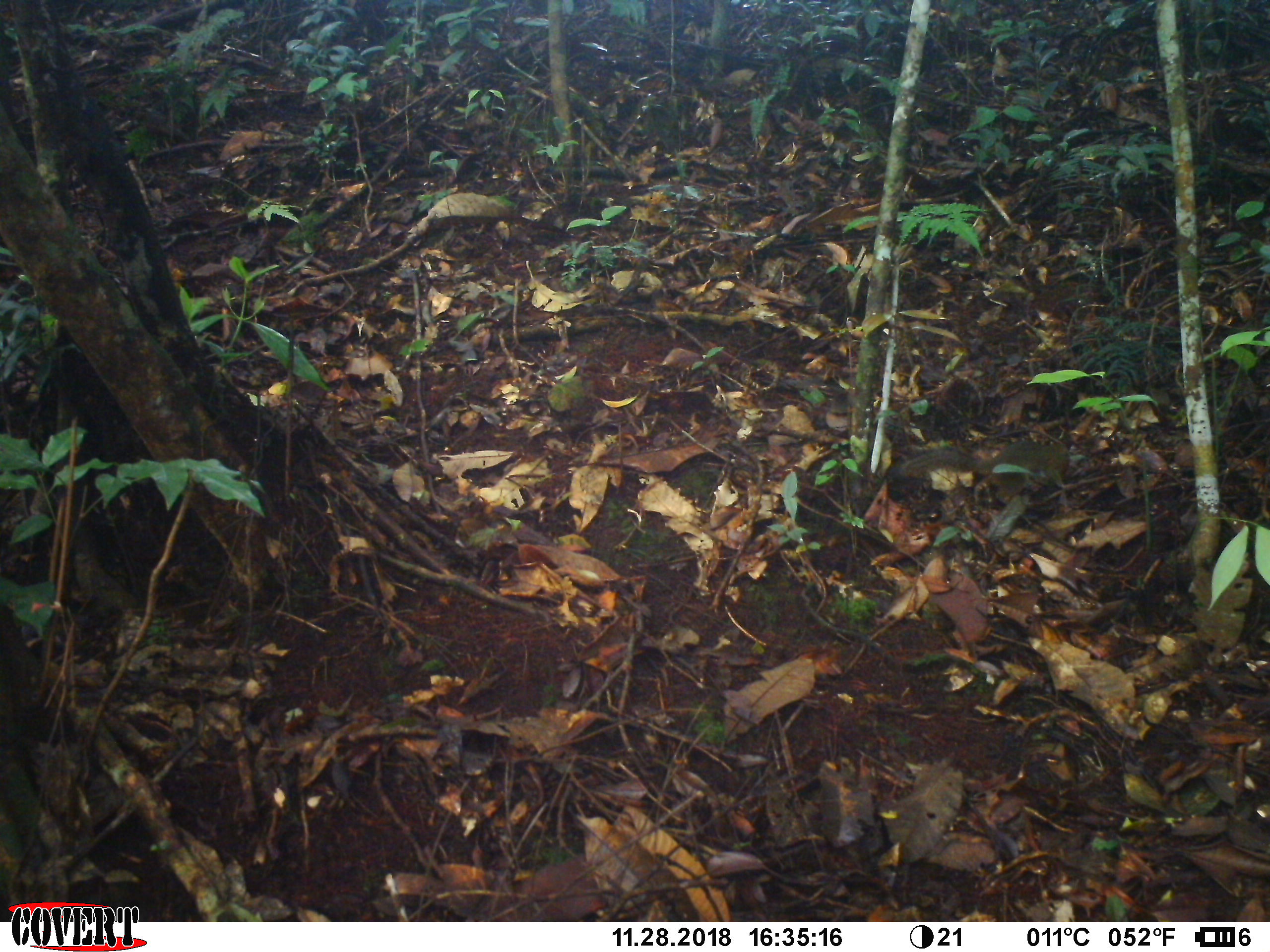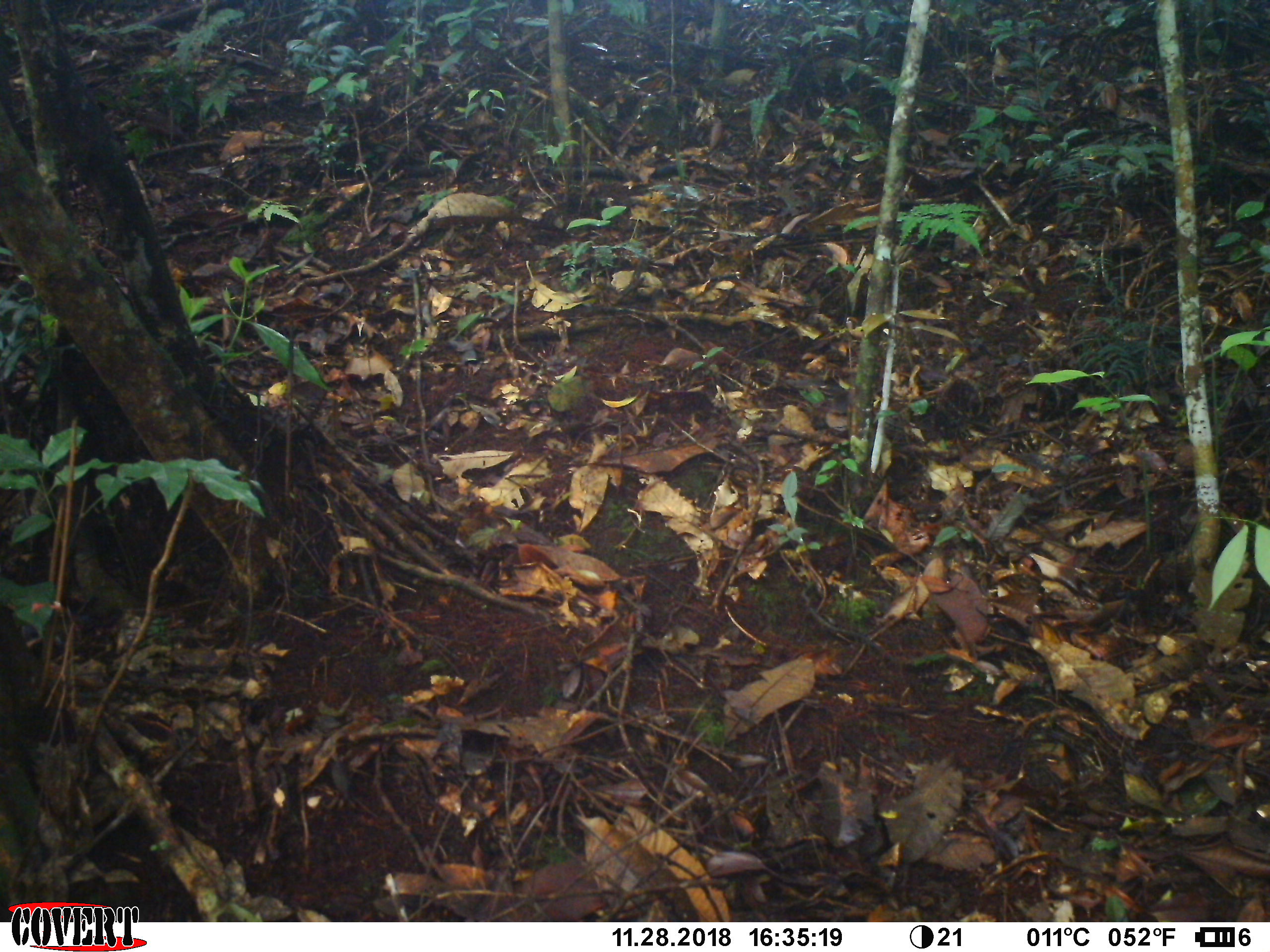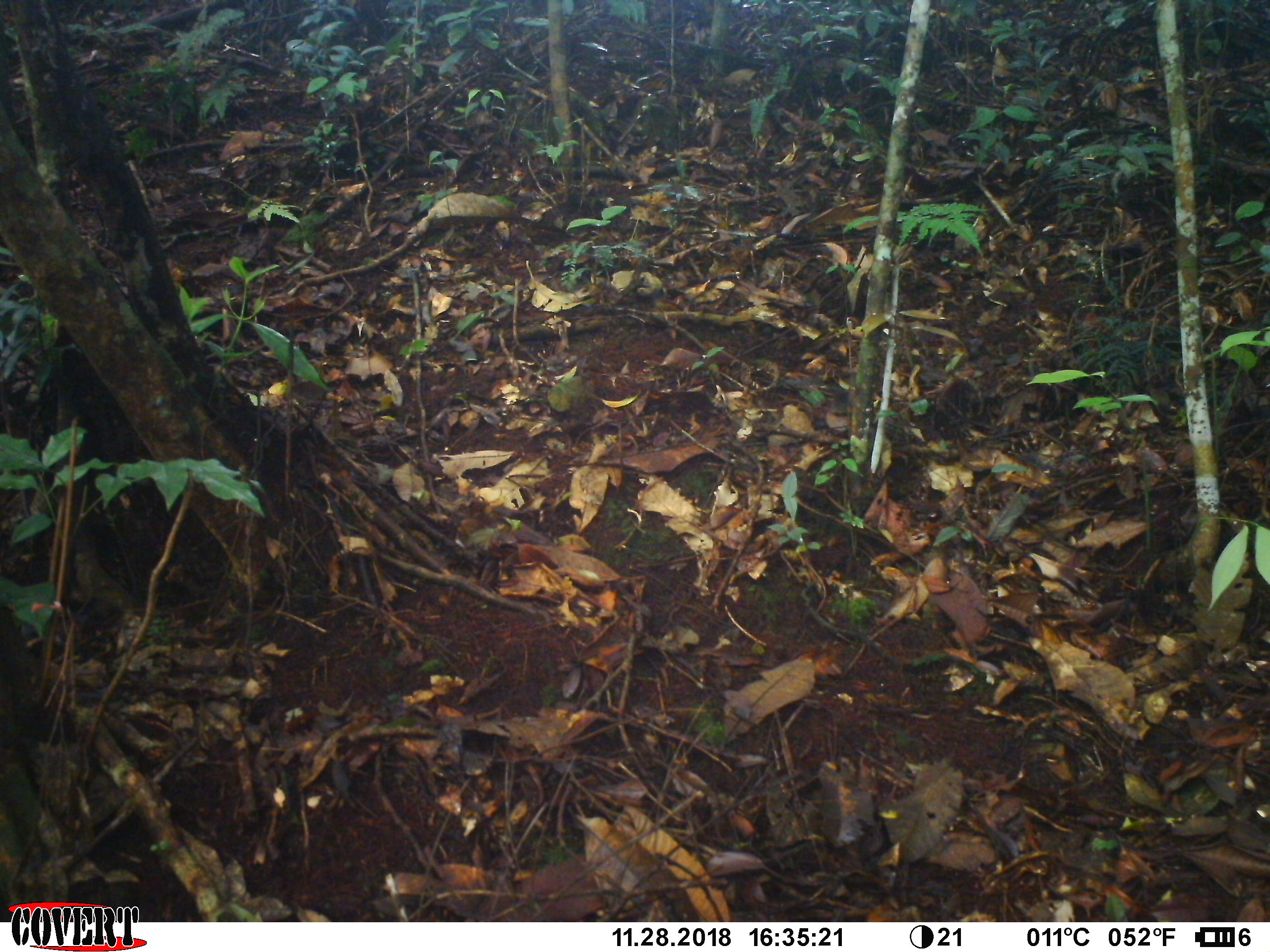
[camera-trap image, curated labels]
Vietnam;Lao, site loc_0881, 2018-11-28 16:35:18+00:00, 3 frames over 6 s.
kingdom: Animalia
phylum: Chordata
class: Mammalia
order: Rodentia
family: Sciuridae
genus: Dremomys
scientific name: Dremomys rufigenis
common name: red-cheeked squirrel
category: red cheeked squirrel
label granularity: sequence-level